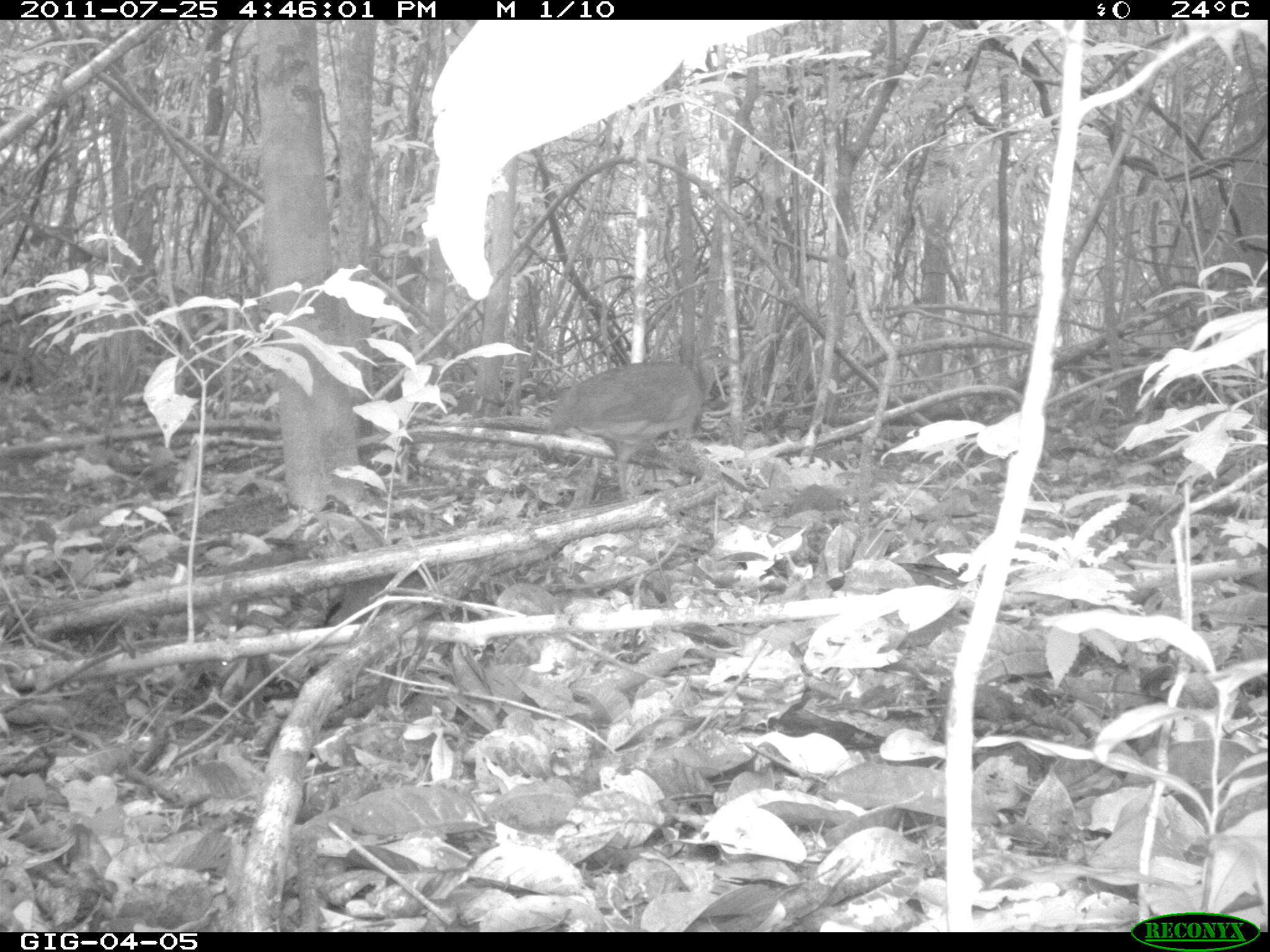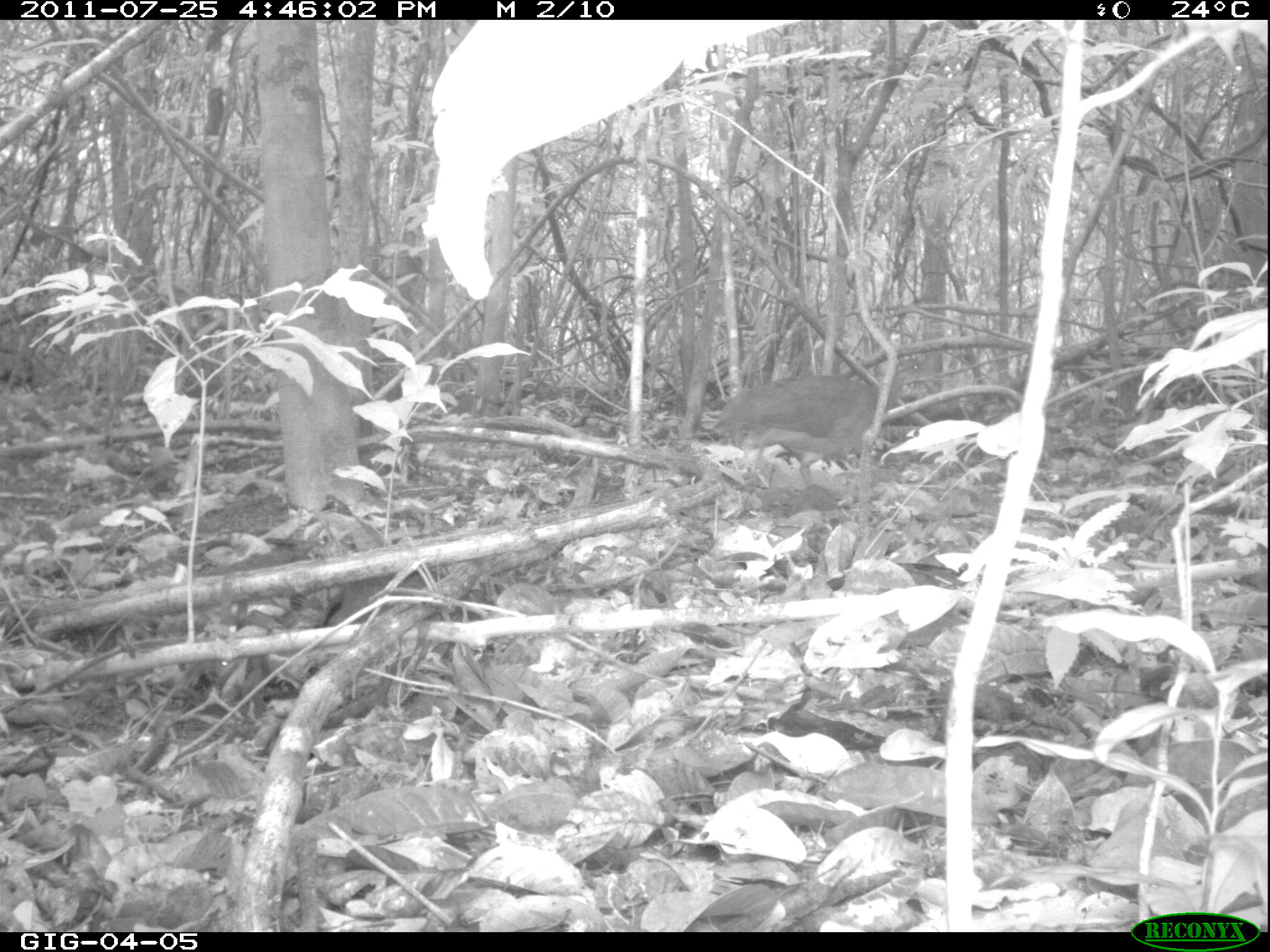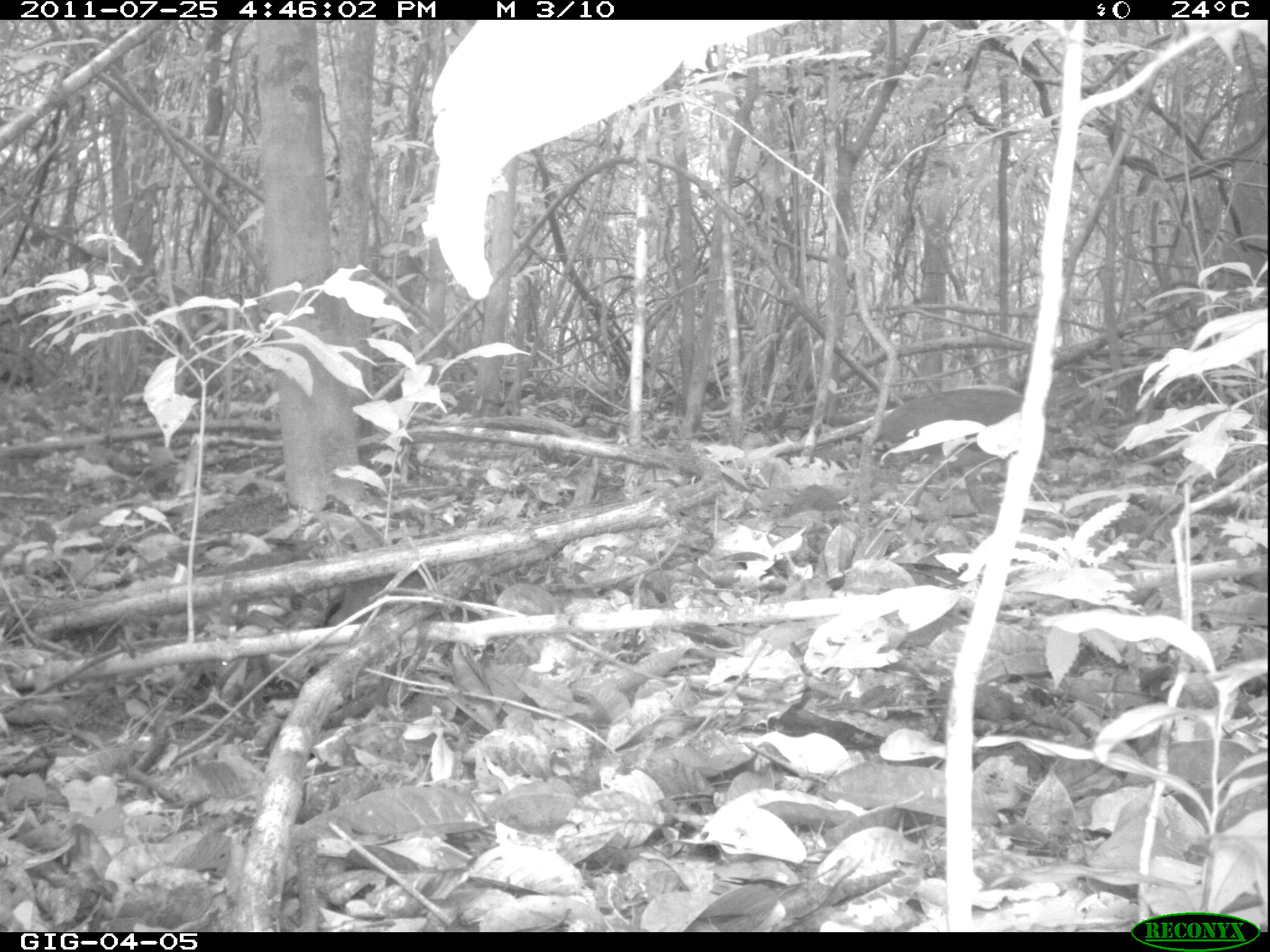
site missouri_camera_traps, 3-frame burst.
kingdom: Animalia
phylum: Chordata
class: Aves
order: Tinamiformes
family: Tinamidae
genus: Tinamus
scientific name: Tinamus major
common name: great tinamou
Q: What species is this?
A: Great tinamou (Tinamus major).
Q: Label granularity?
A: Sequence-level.